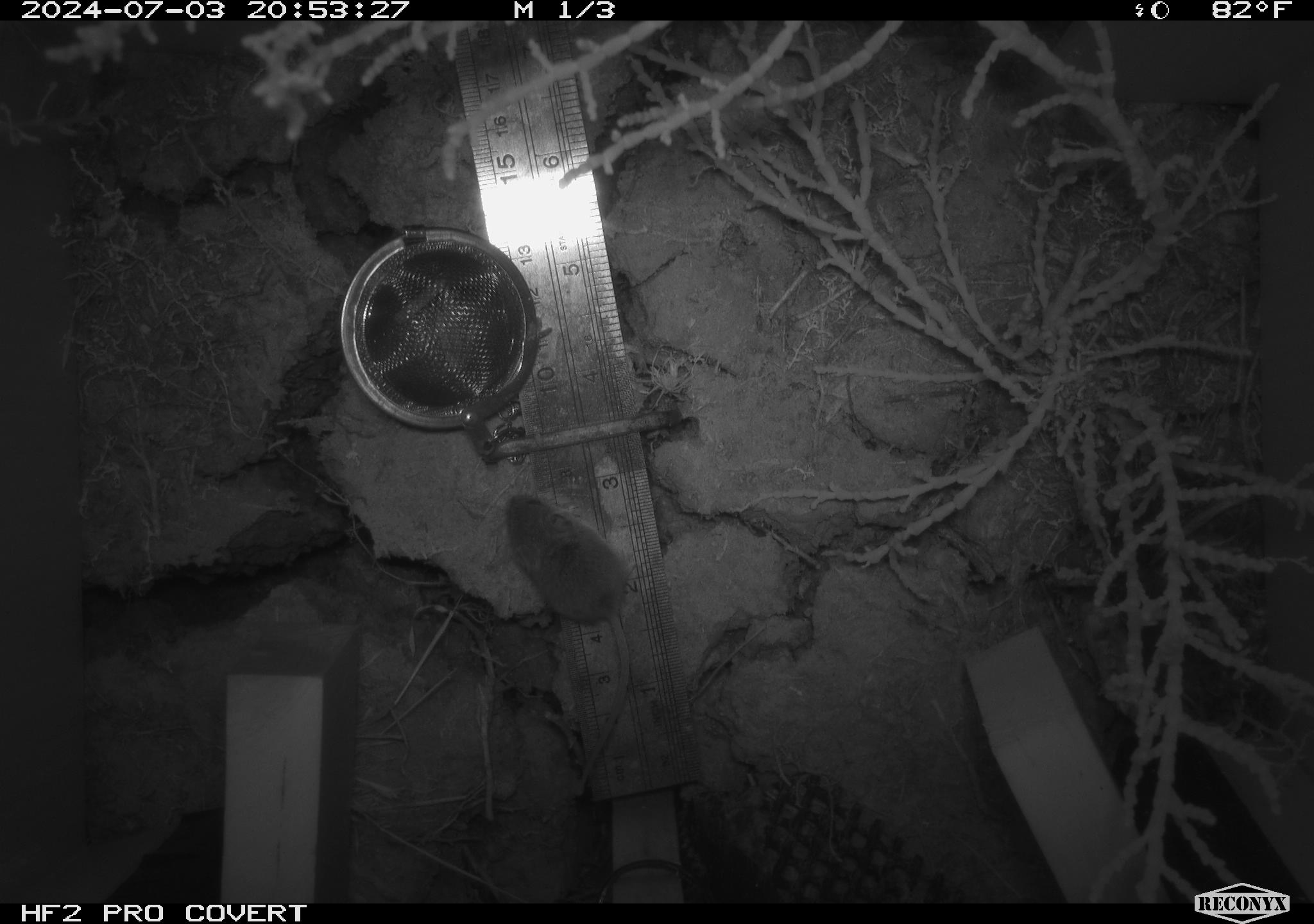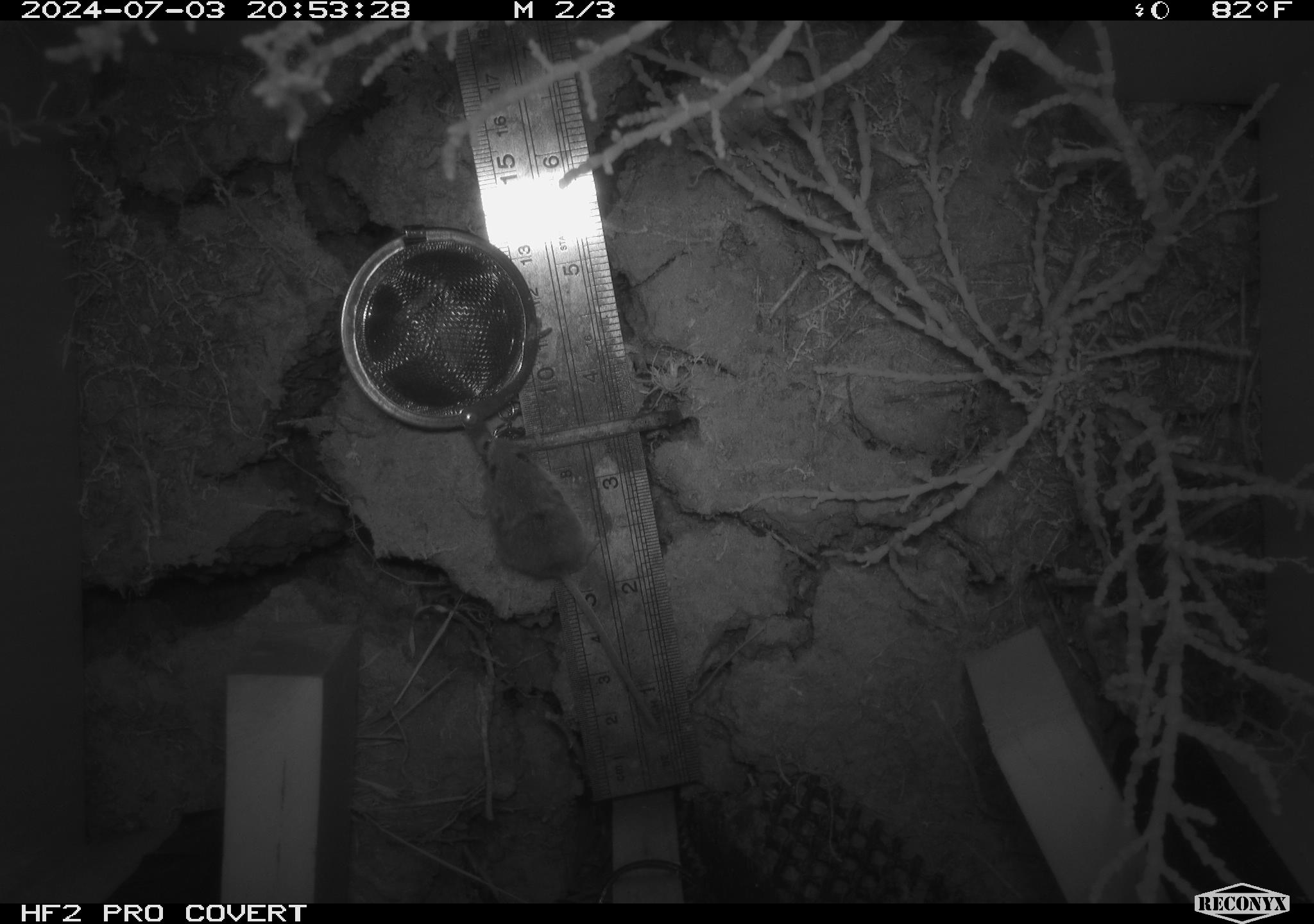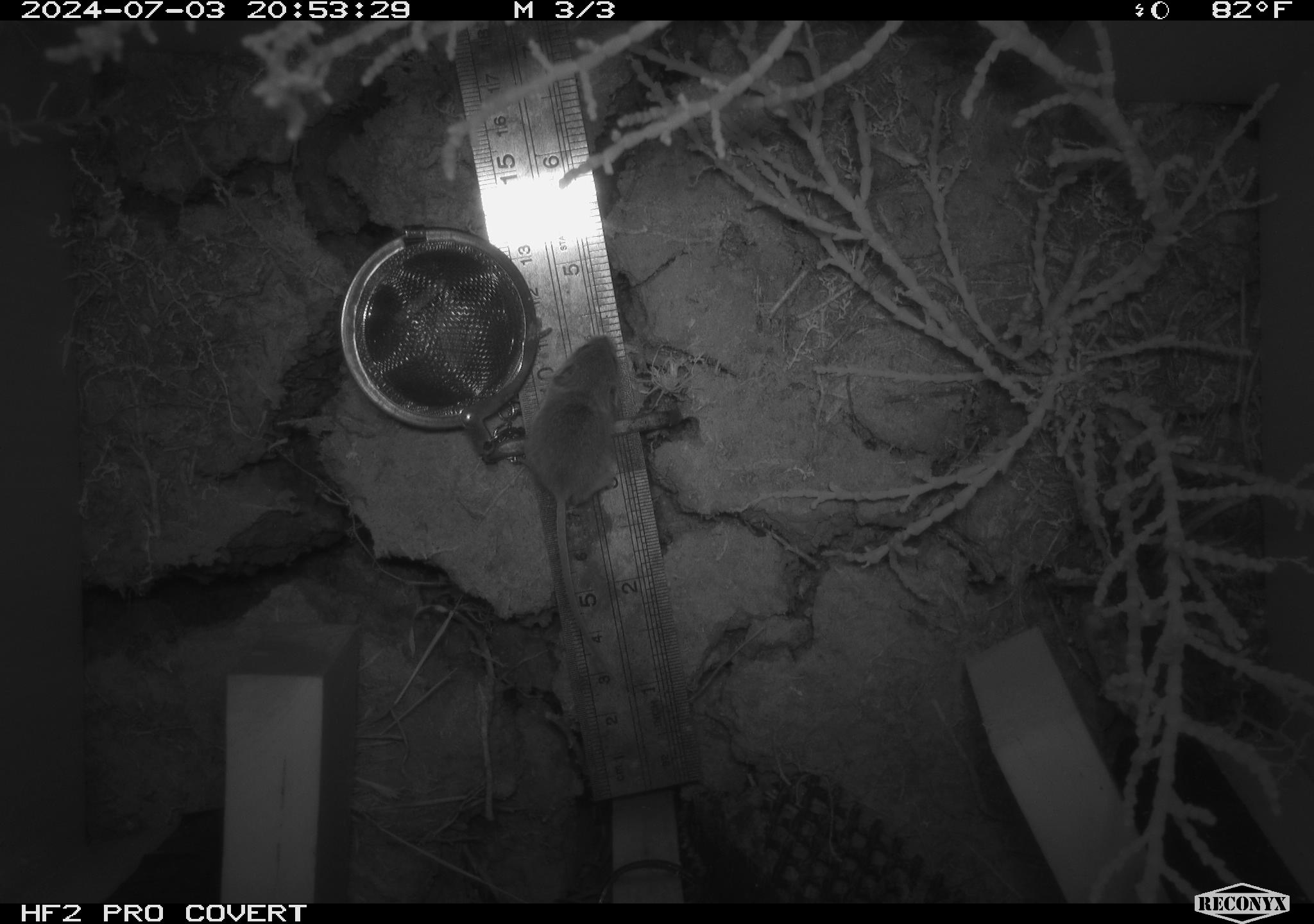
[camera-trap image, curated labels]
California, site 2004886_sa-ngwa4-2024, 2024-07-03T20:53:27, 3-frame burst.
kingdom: Animalia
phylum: Chordata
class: Mammalia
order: Rodentia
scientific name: Rodentia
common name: mouse species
Mouse species (Rodentia).